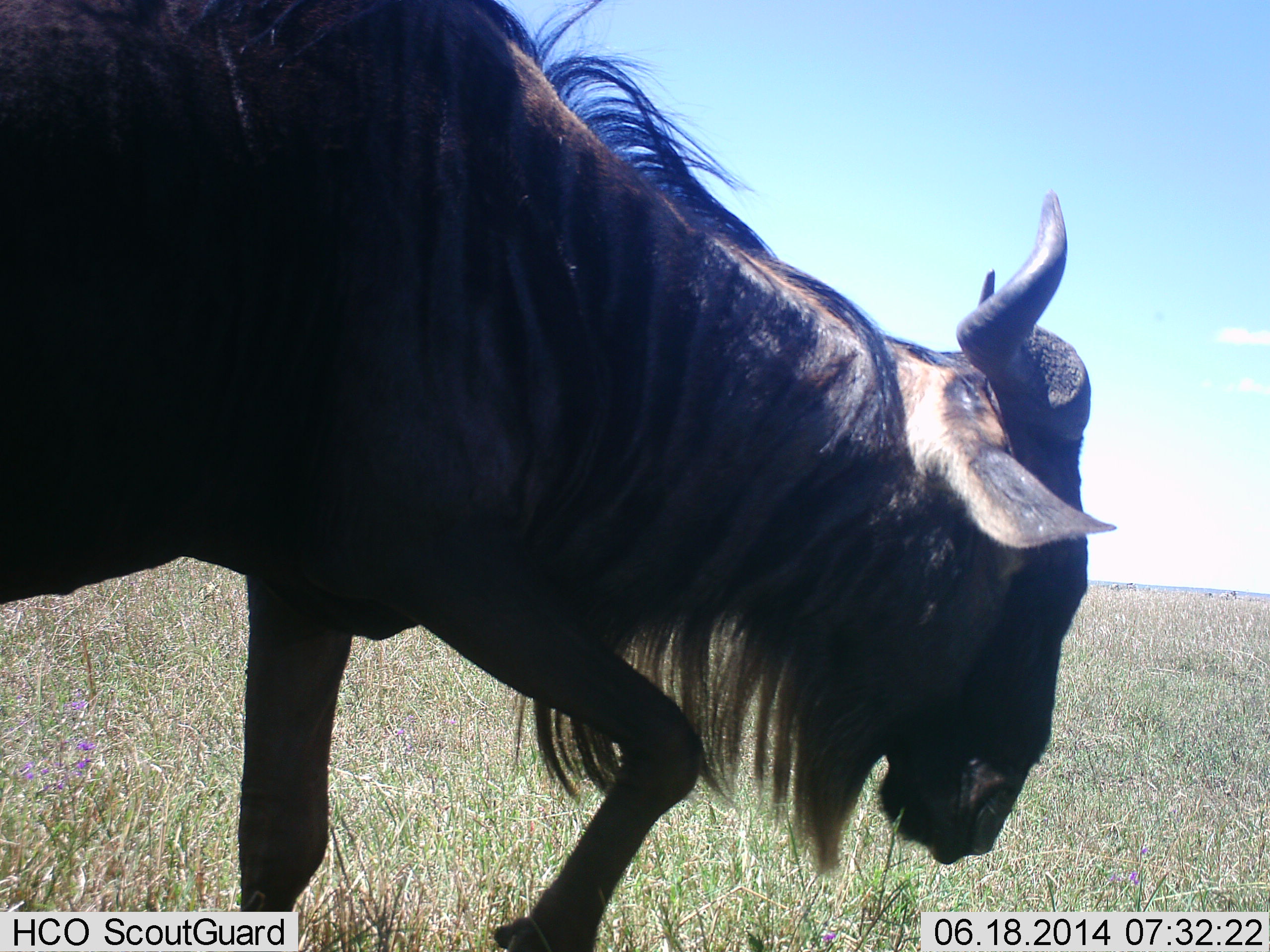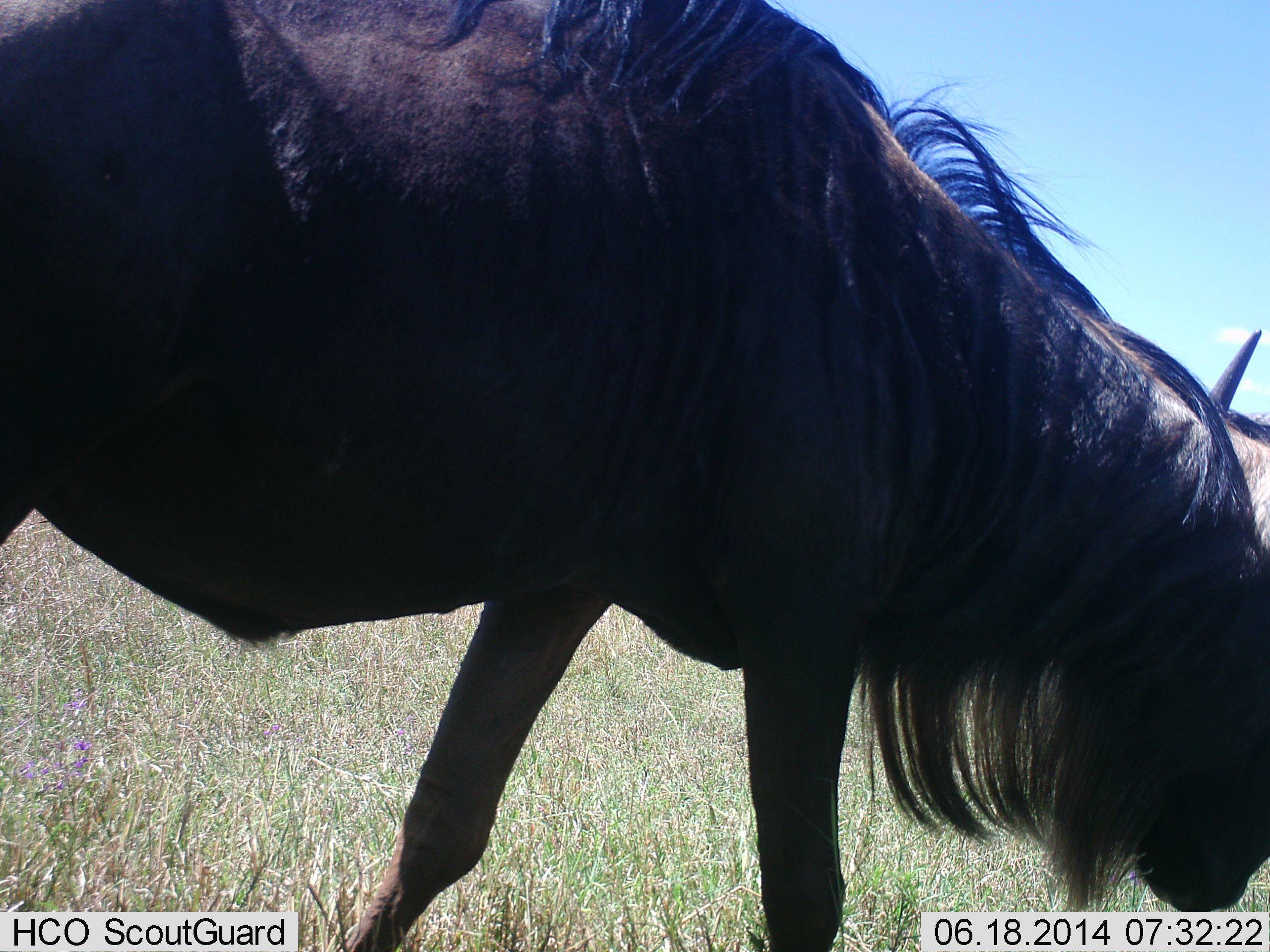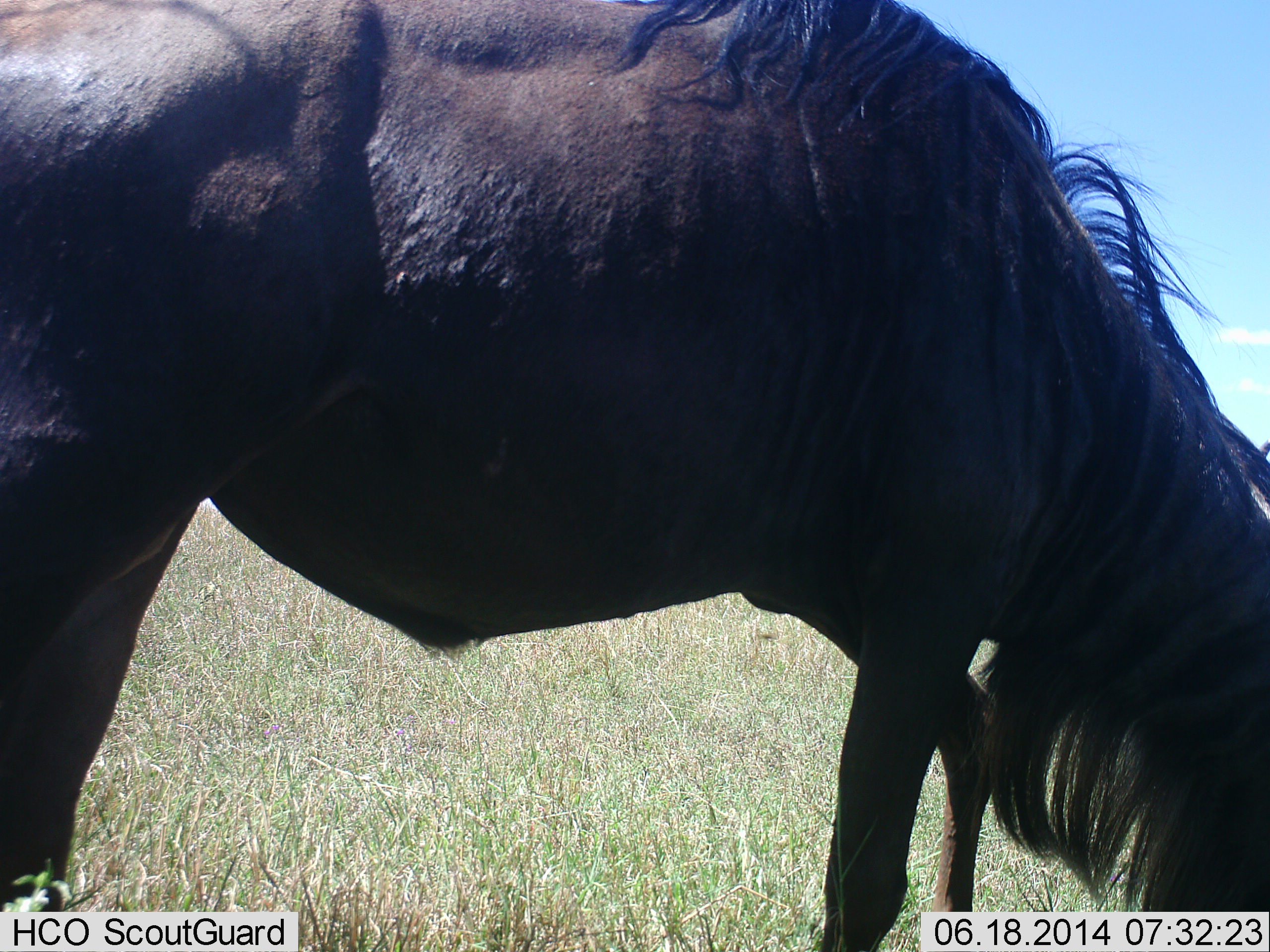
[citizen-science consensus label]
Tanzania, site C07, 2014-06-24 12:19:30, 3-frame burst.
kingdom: Animalia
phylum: Chordata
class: Mammalia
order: Artiodactyla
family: Bovidae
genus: Connochaetes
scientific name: Connochaetes taurinus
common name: blue wildebeest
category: wildebeest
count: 1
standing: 0%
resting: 0%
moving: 80%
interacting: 0%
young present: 0%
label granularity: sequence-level